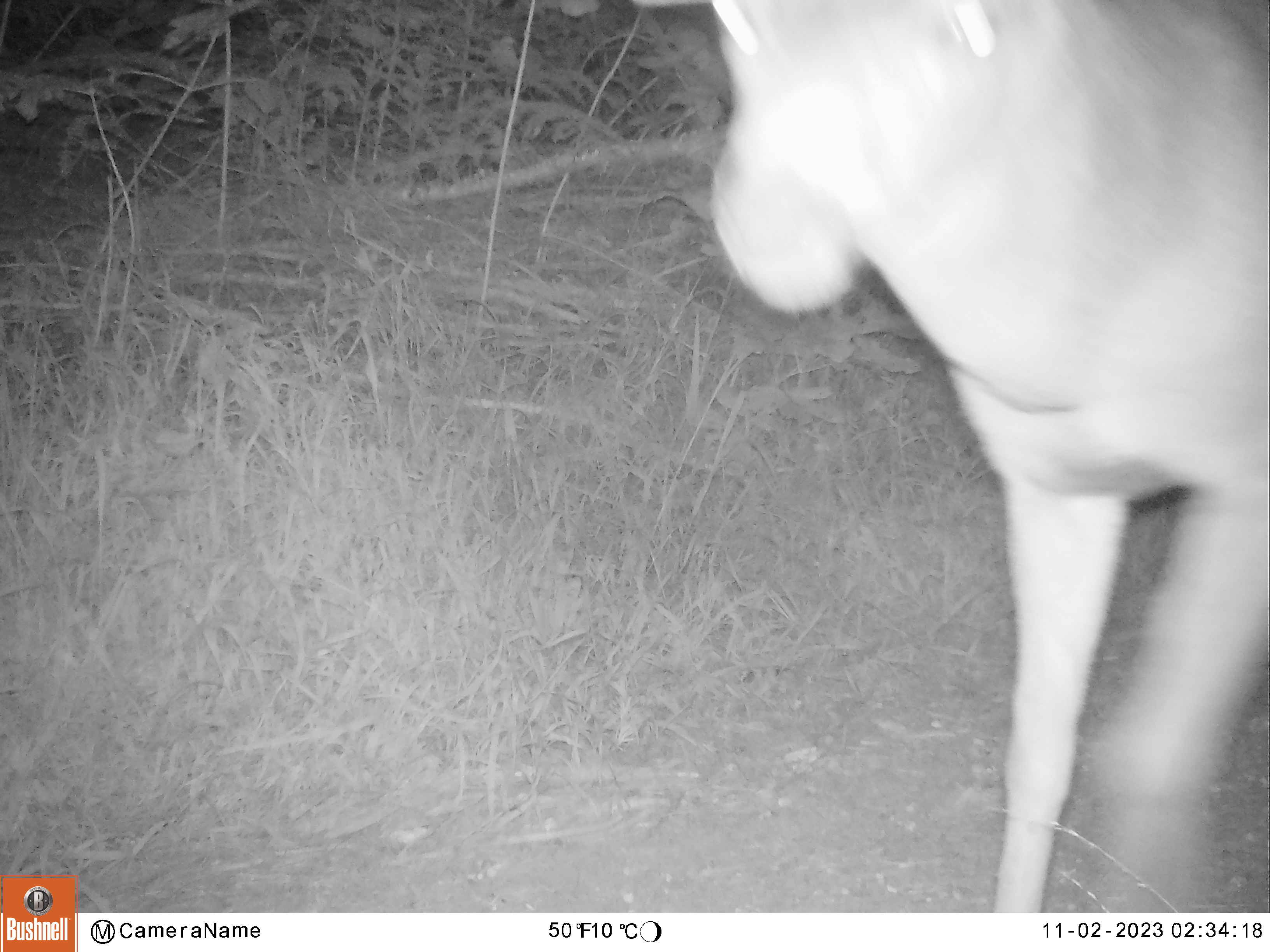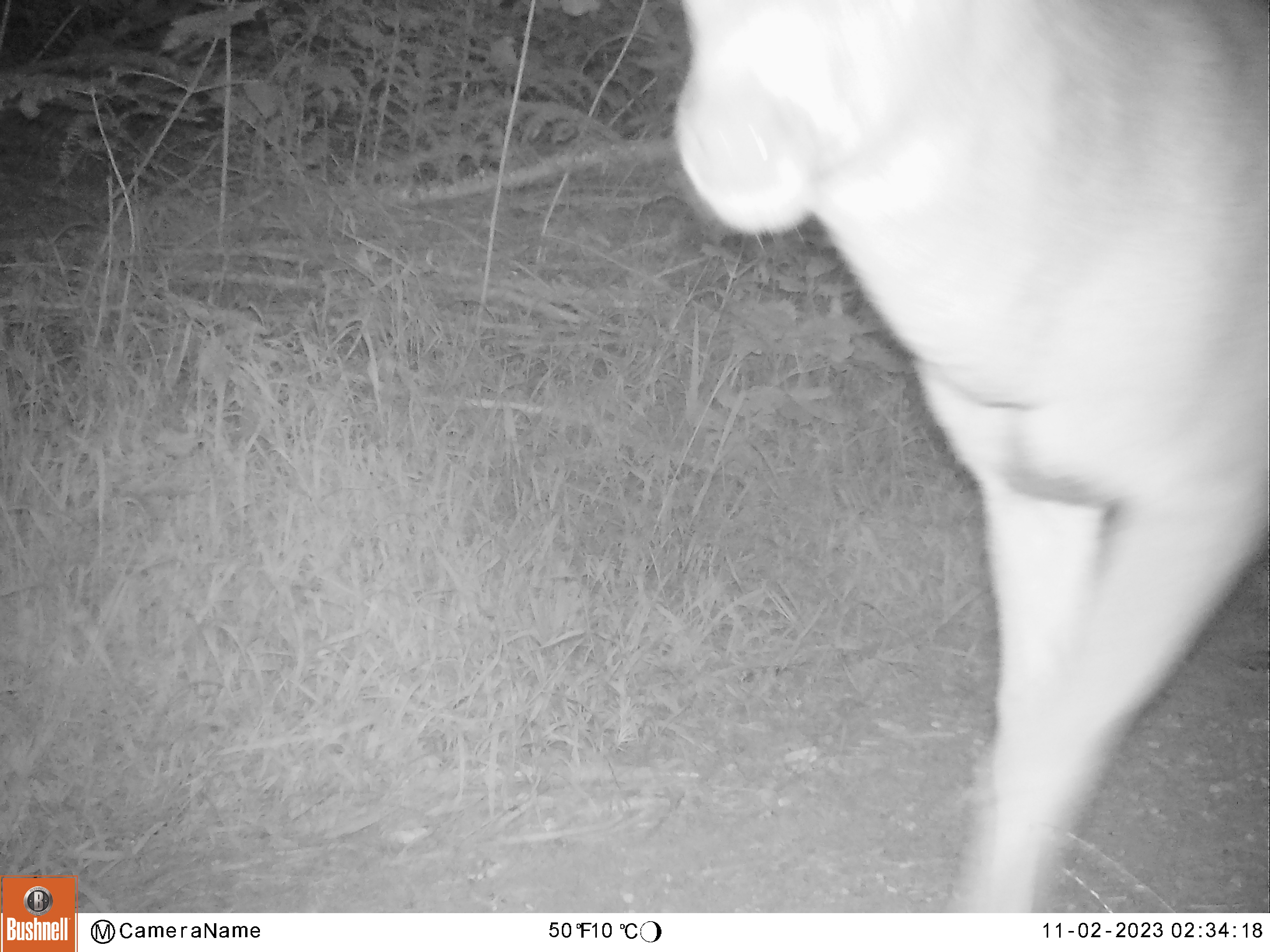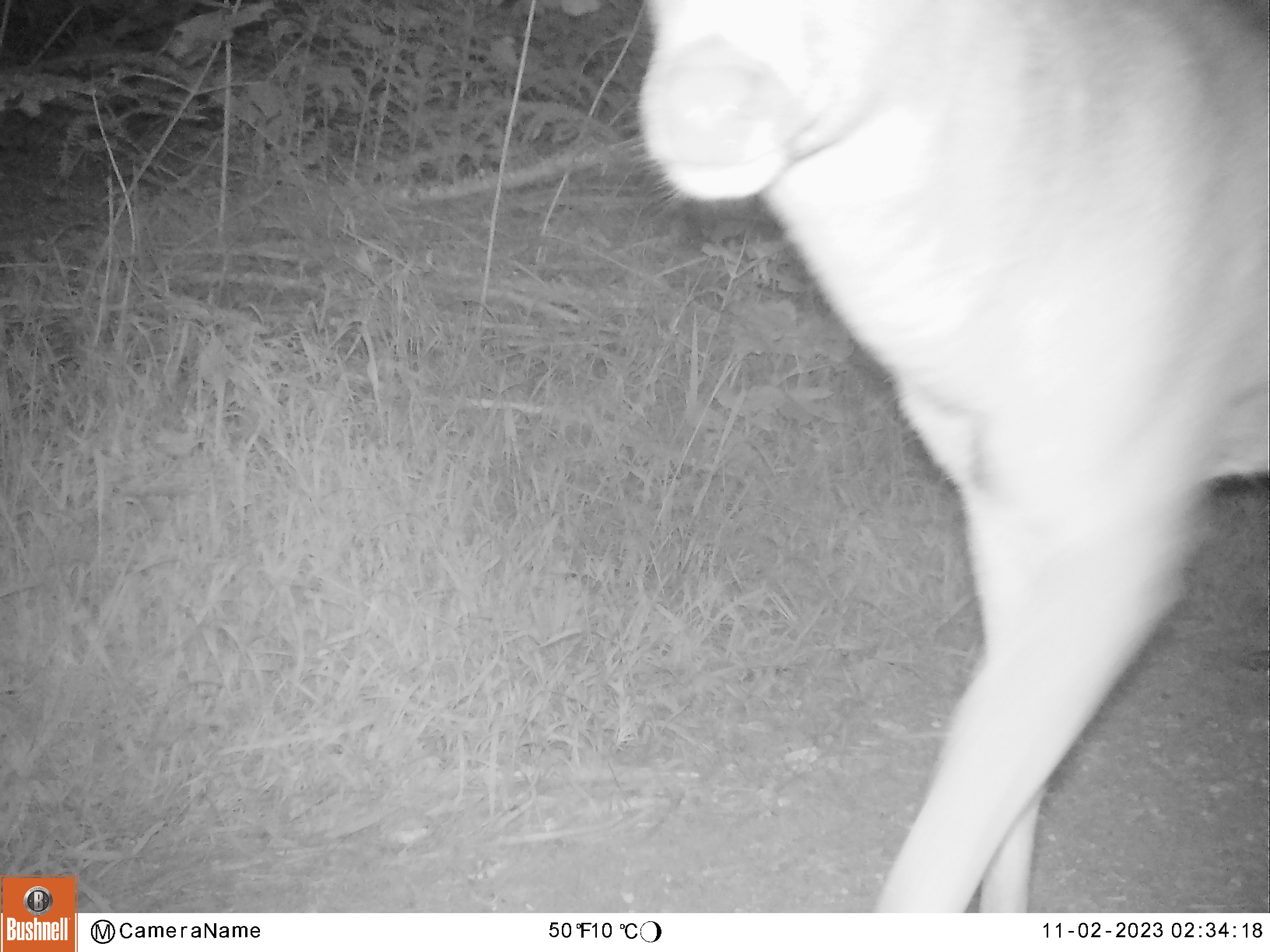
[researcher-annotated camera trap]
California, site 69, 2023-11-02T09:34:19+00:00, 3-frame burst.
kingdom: Animalia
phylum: Chordata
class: Mammalia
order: Artiodactyla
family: Cervidae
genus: Odocoileus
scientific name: Odocoileus hemionus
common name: mule deer